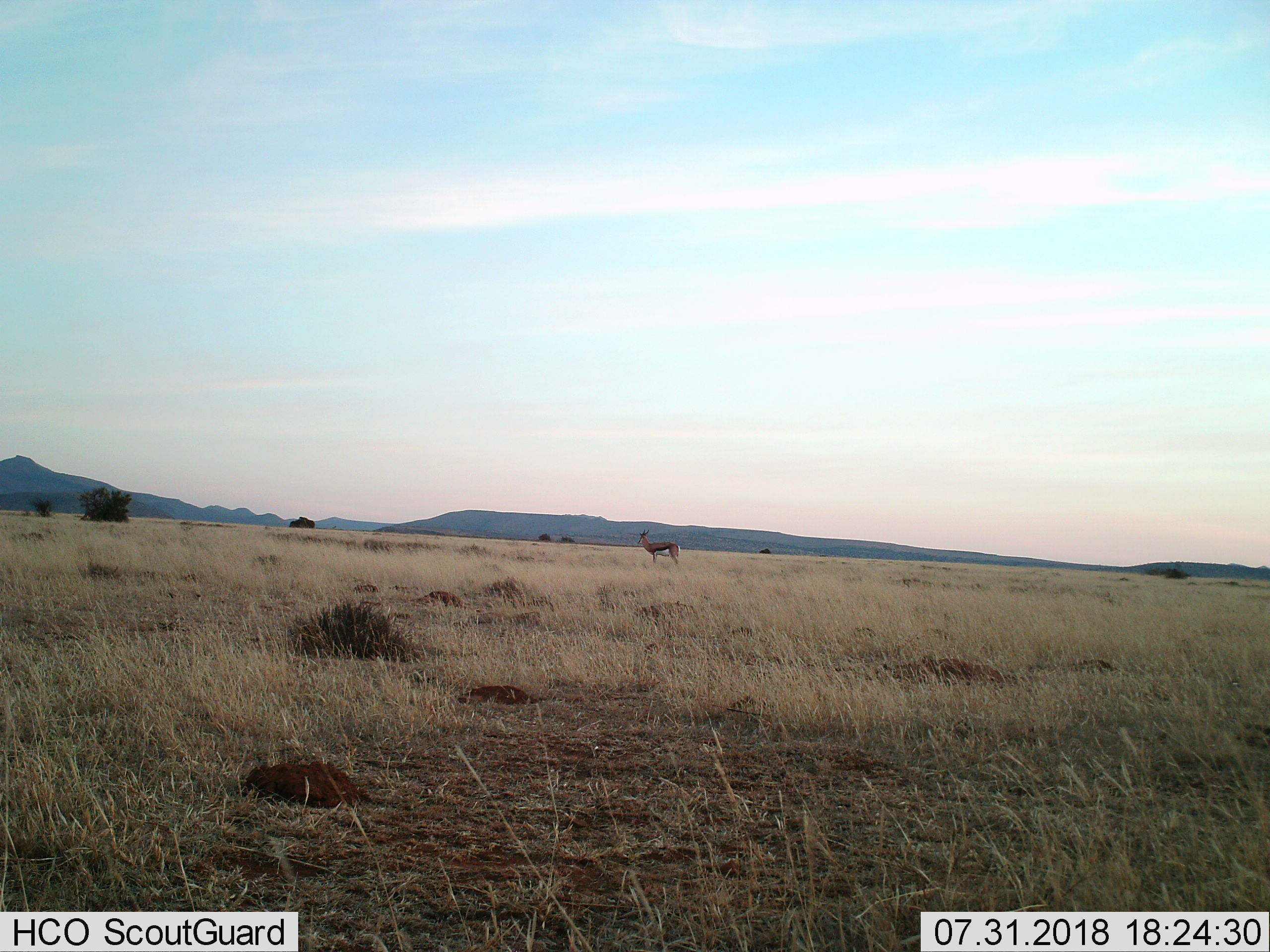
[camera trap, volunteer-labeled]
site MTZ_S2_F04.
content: unidentified animal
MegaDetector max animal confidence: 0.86